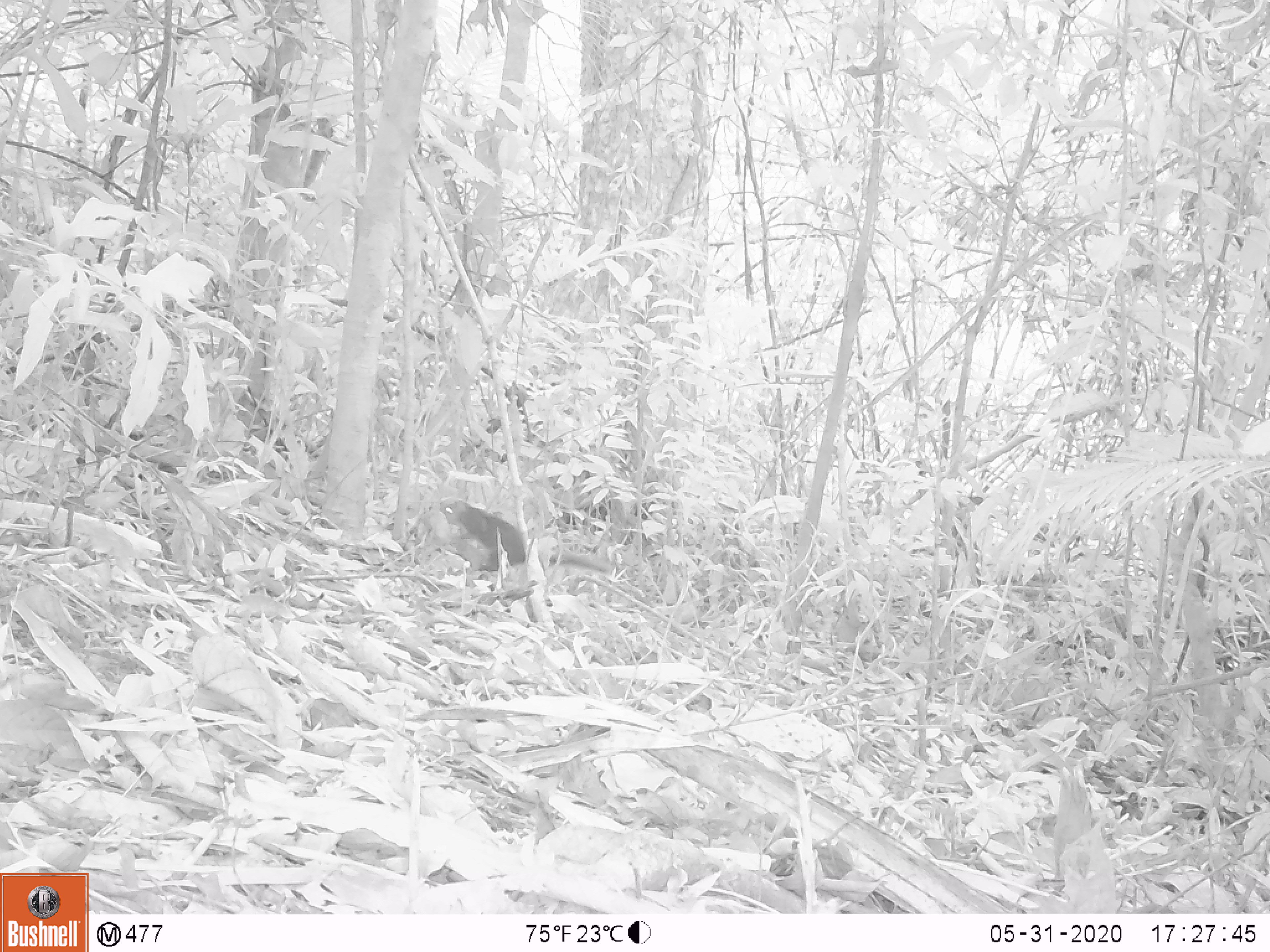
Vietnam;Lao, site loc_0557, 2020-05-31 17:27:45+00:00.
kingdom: Animalia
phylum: Chordata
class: Mammalia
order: Rodentia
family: Sciuridae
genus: Sciurus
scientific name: Sciurus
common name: squirrel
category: unidentified squirrel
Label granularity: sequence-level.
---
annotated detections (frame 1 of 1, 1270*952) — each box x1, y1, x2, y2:
unidentified squirrel: 438, 499, 611, 574